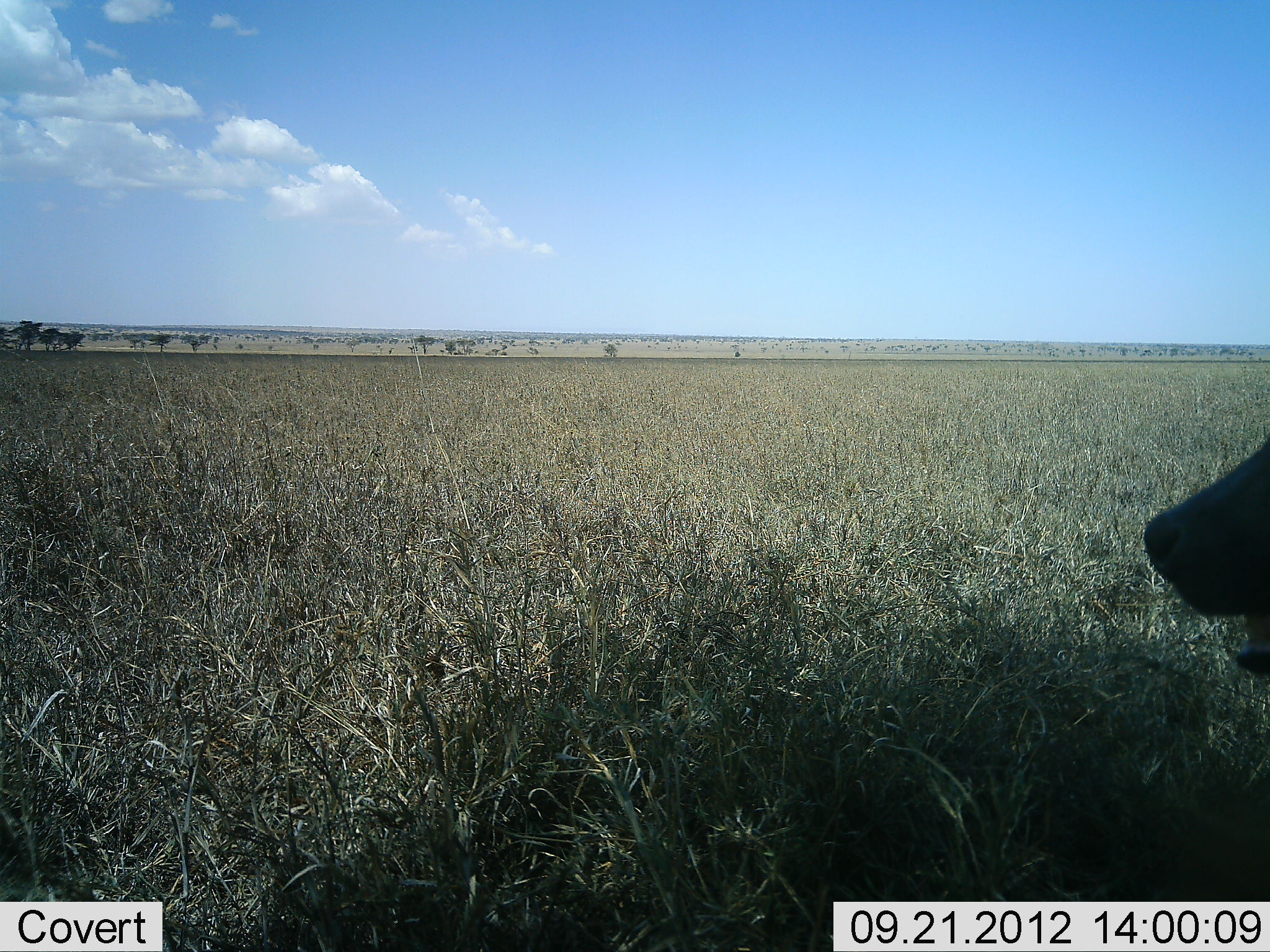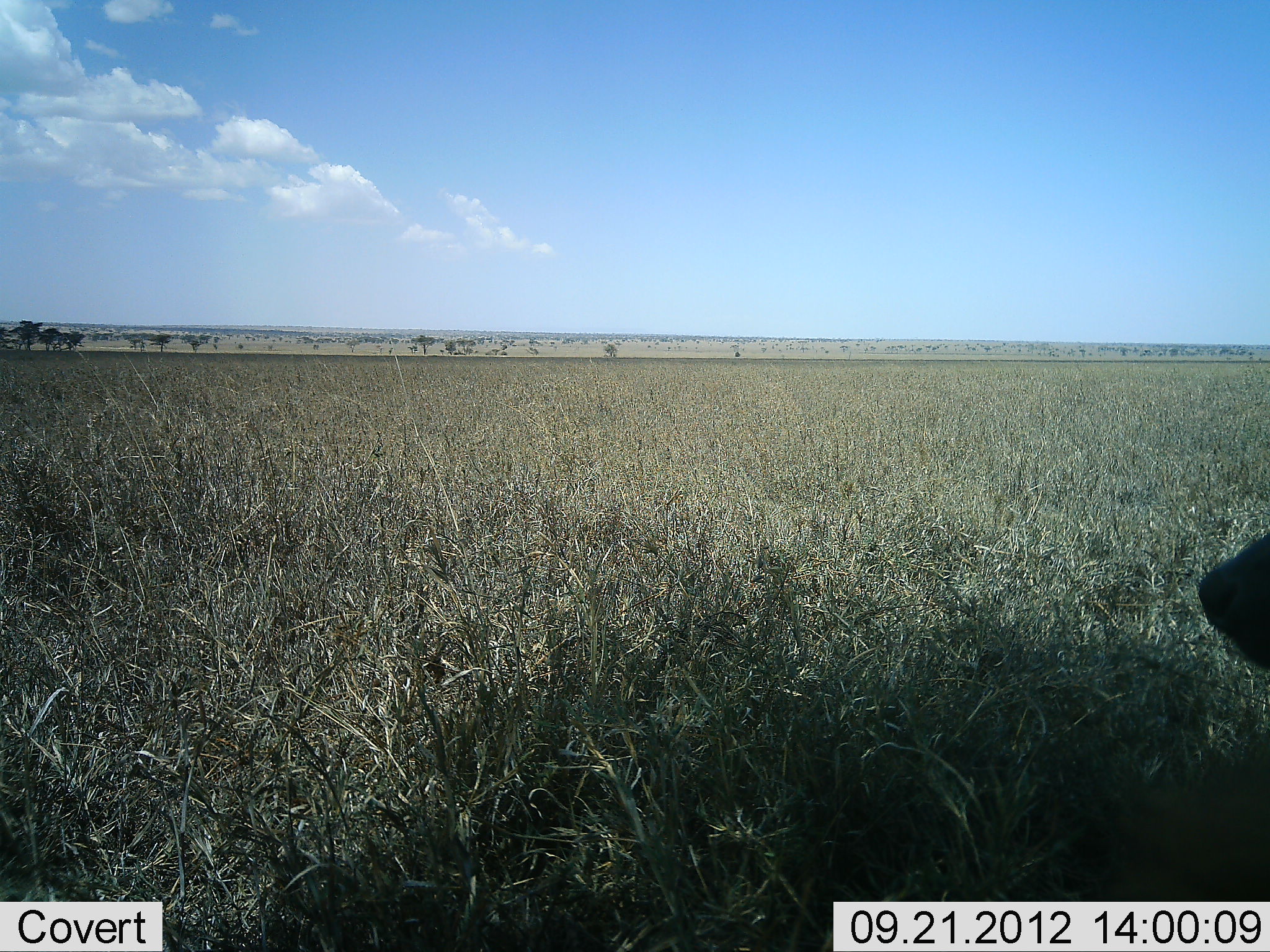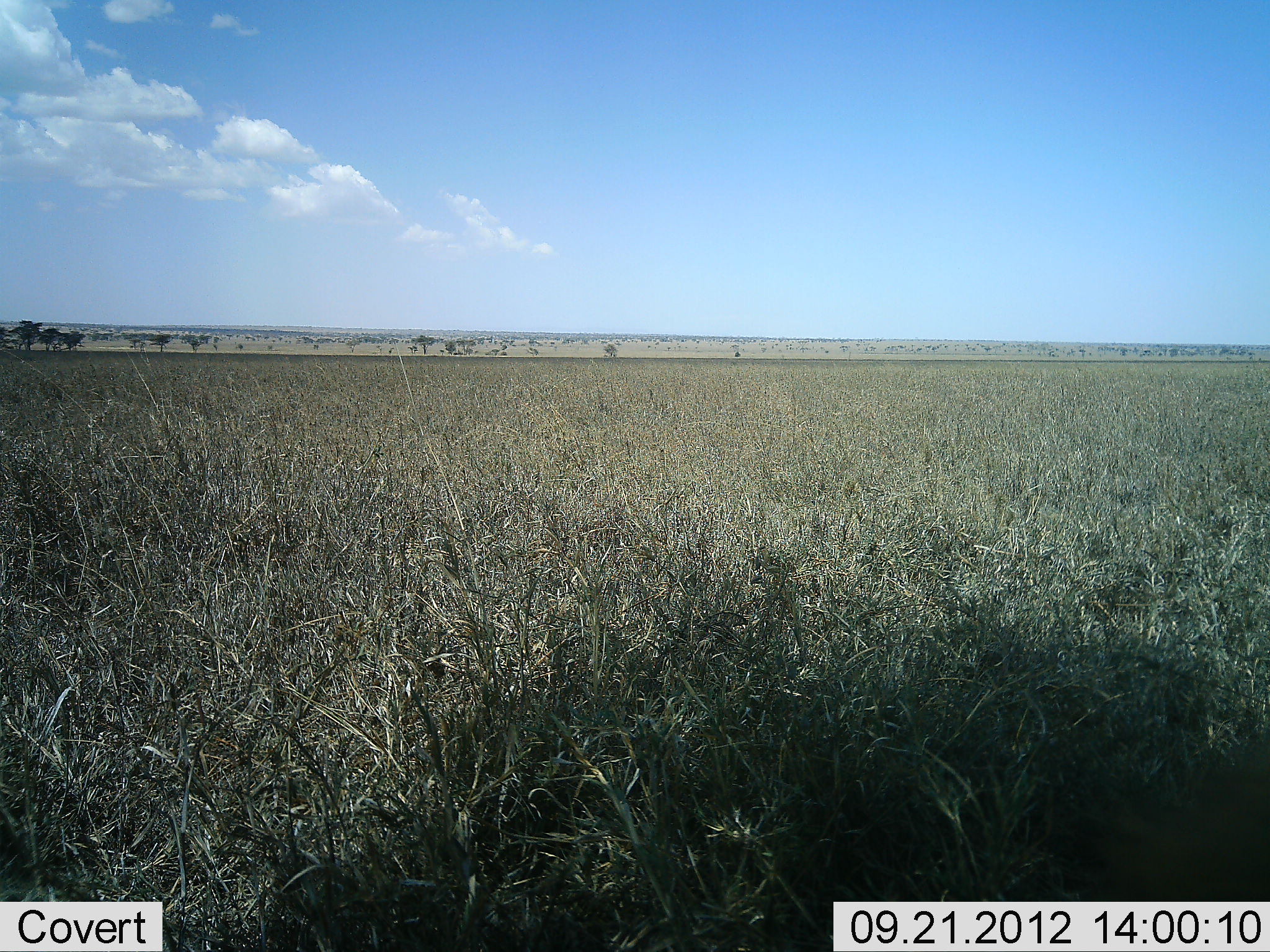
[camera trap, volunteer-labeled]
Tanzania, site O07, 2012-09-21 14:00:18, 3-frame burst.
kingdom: Animalia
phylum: Chordata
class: Mammalia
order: Carnivora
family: Hyaenidae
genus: Crocuta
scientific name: Crocuta crocuta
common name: spotted hyena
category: hyenaspotted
Hyenaspotted (spotted hyena) (Crocuta crocuta), count 1. Behavior (volunteer vote fractions): standing 43%, resting 43%, moving 14%, interacting 0%. Young present (vote fraction): 0%. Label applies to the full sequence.